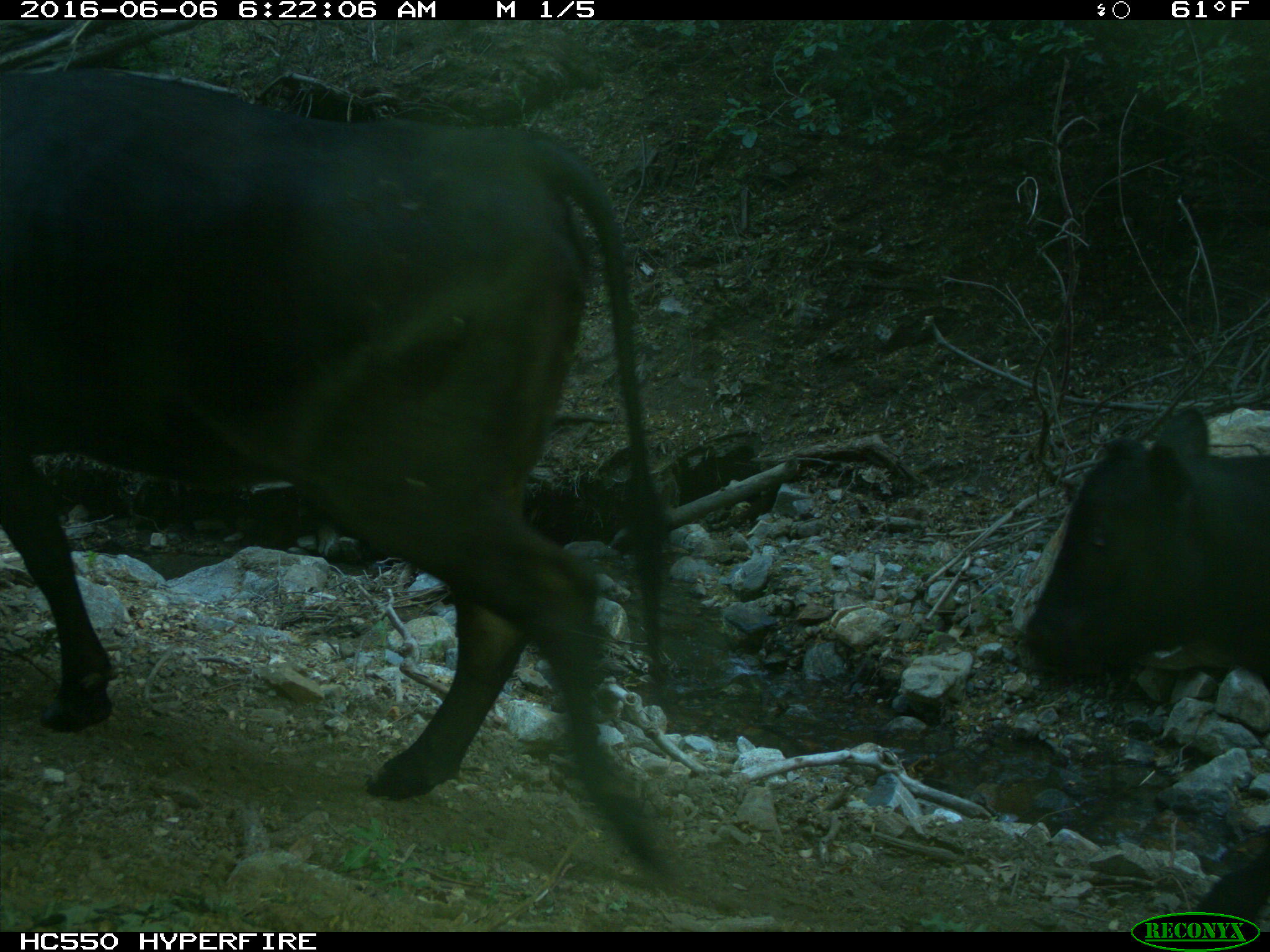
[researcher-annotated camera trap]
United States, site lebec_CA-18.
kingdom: Animalia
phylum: Chordata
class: Mammalia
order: Artiodactyla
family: Bovidae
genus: Bos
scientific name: Bos taurus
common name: domestic cow